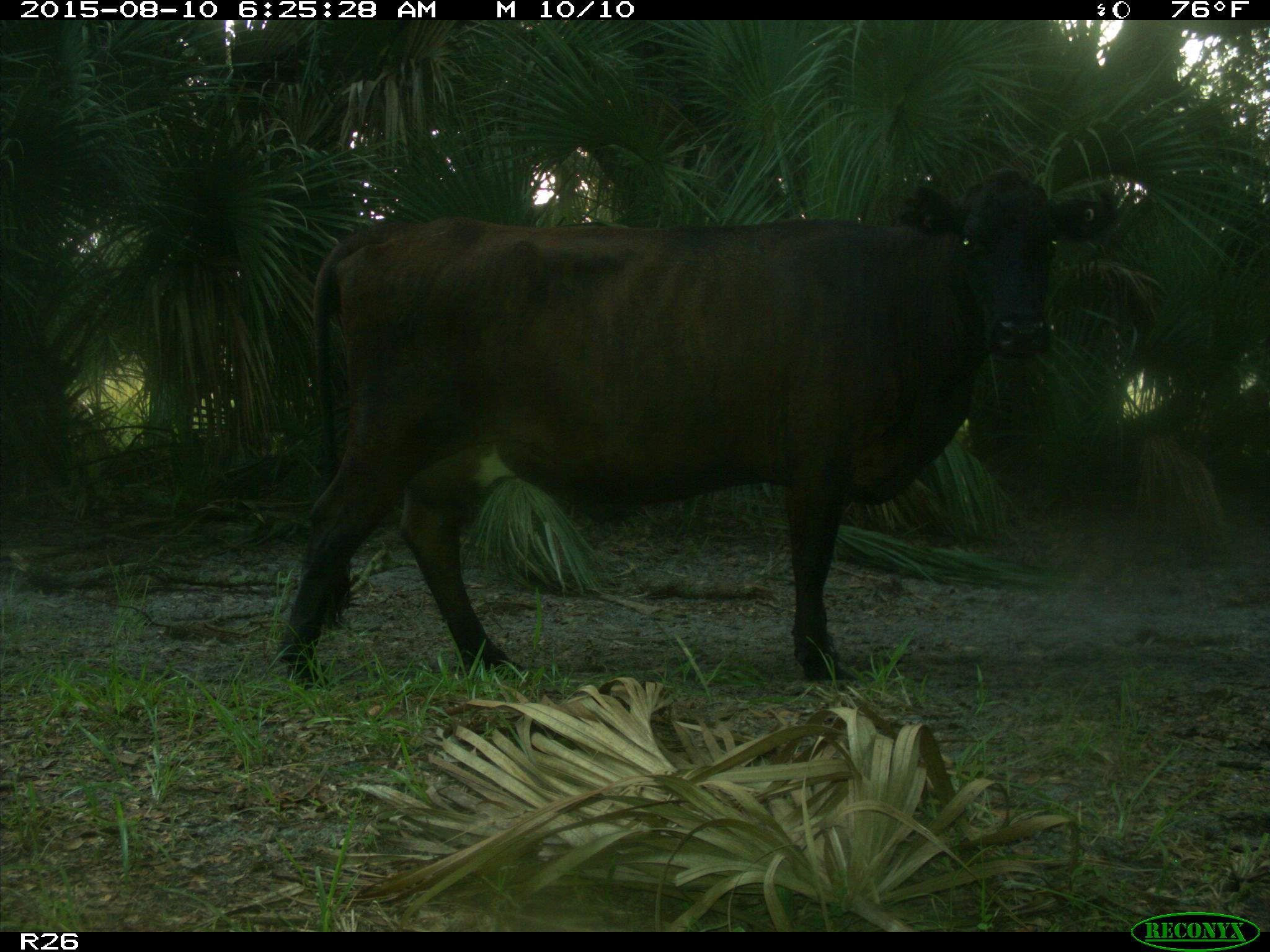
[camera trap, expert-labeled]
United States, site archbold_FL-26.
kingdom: Animalia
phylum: Chordata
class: Mammalia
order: Artiodactyla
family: Bovidae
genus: Bos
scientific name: Bos taurus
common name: domestic cow